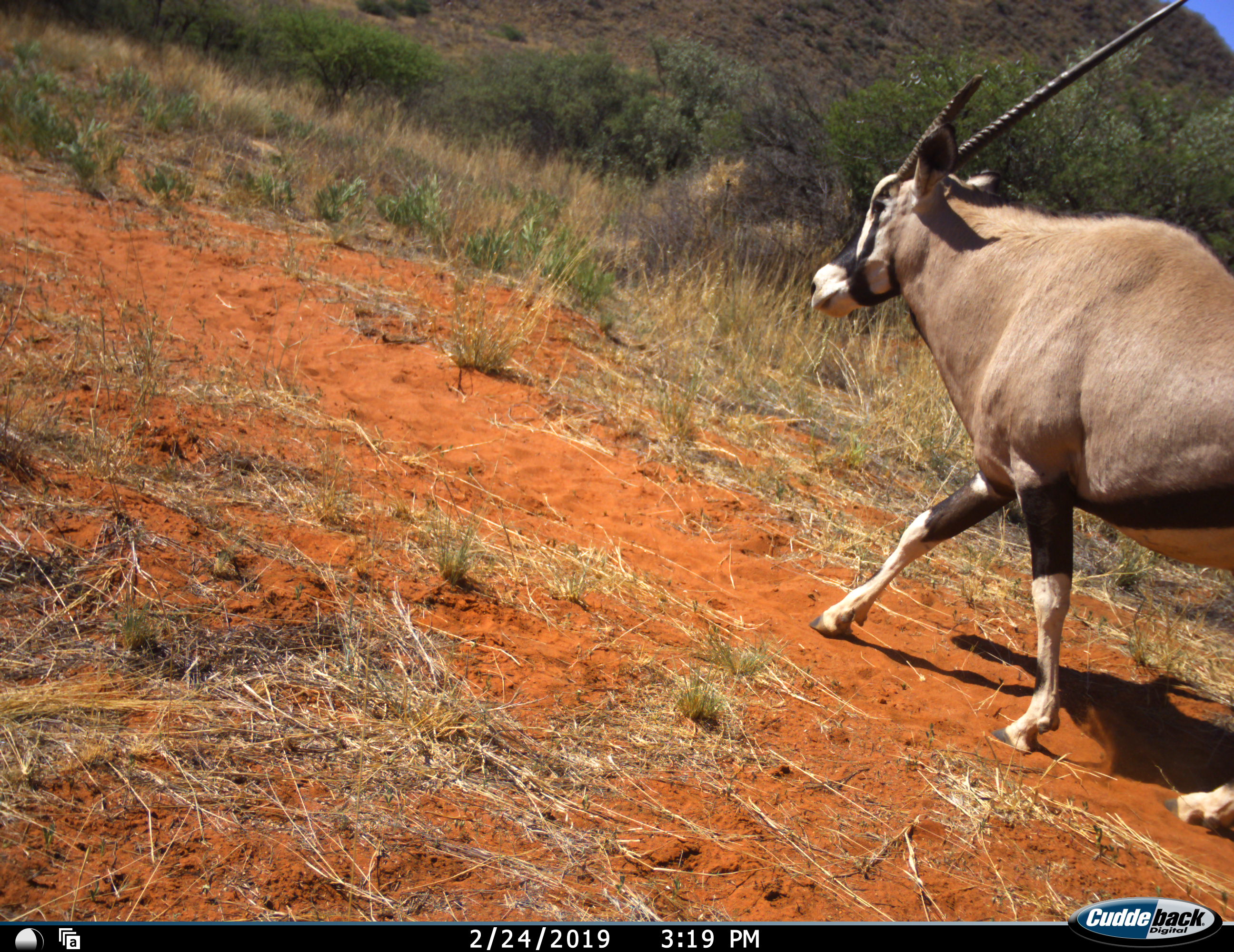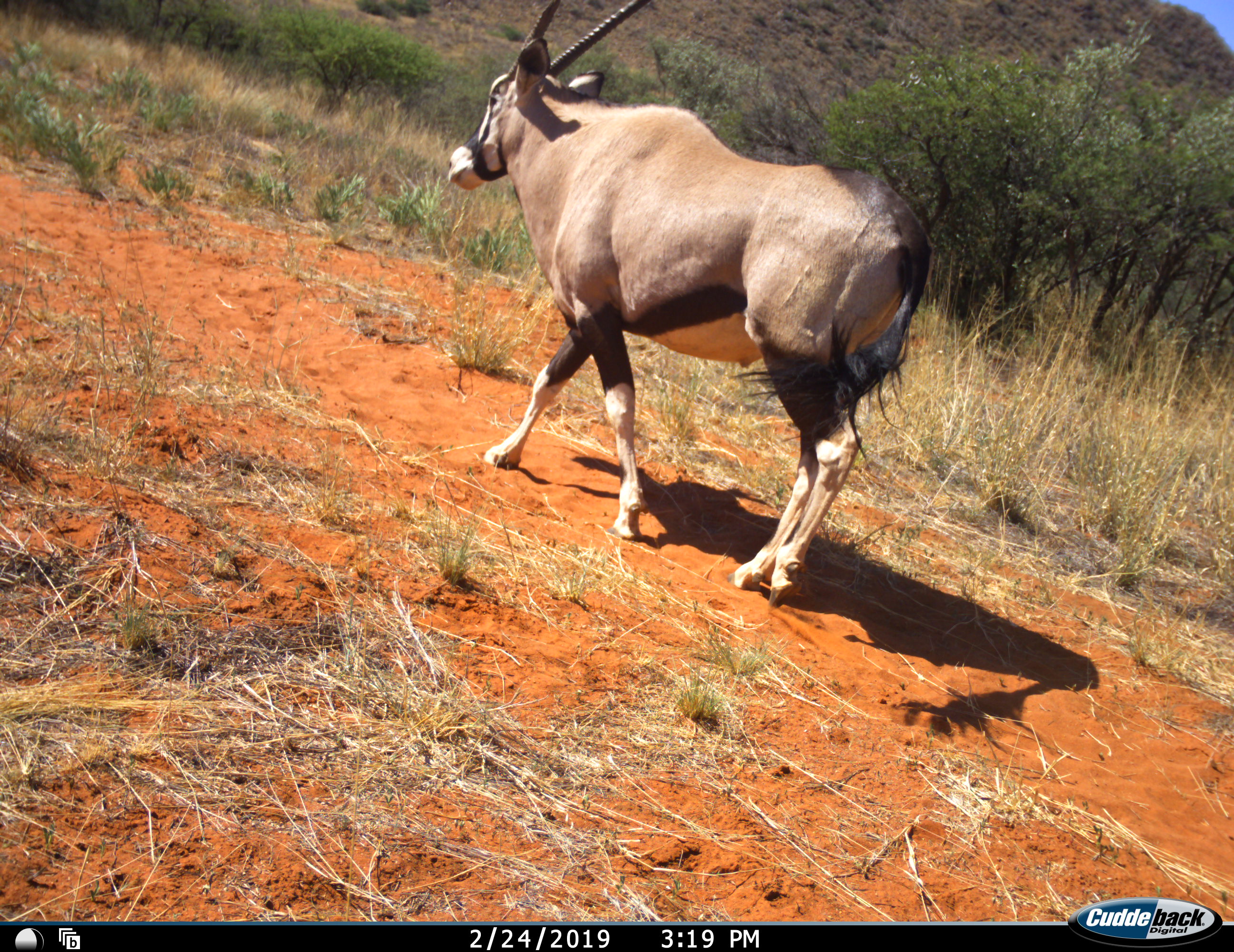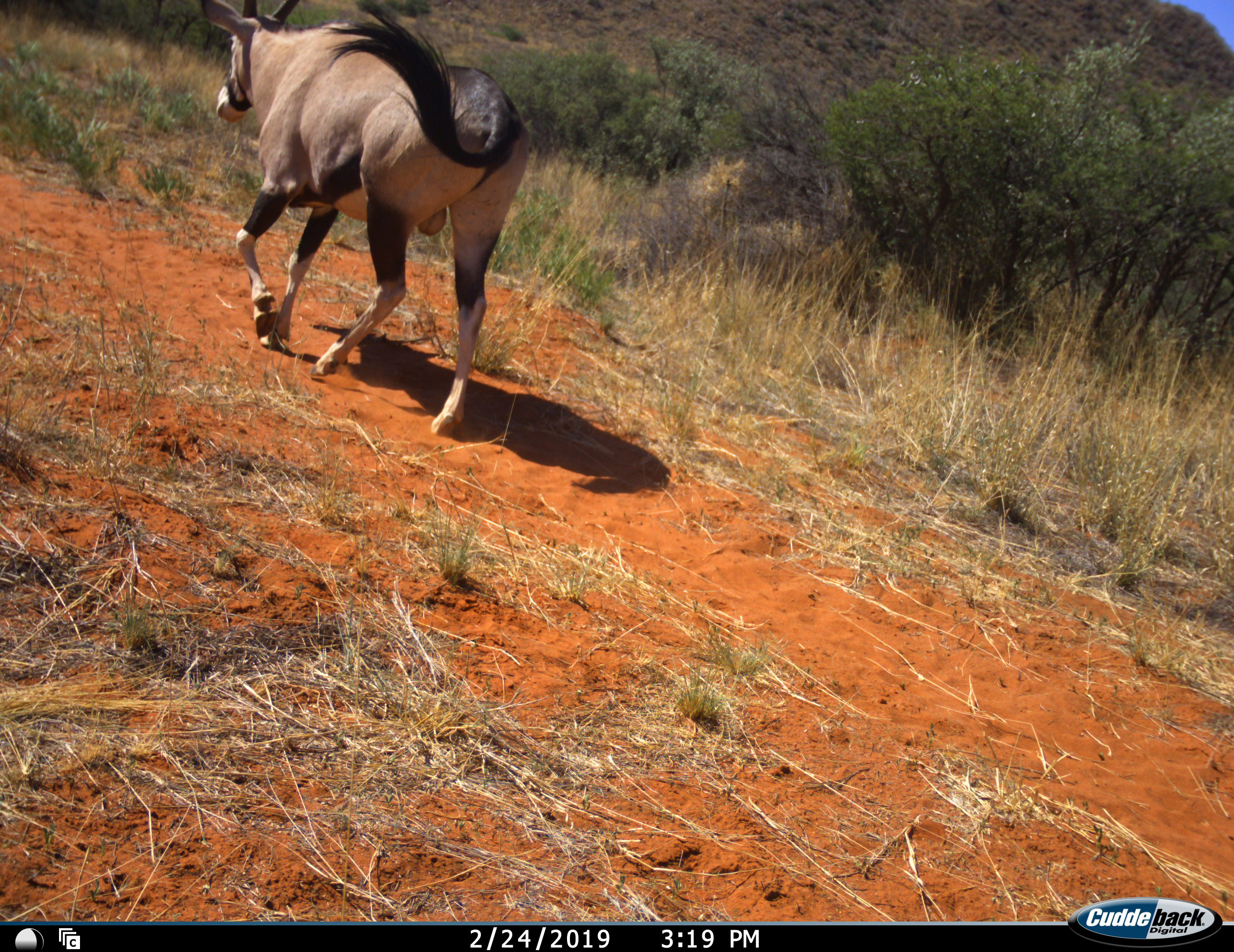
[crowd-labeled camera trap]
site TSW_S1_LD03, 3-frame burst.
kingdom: Animalia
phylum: Chordata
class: Mammalia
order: Artiodactyla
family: Bovidae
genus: Oryx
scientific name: Oryx gazella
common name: gemsbok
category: oryx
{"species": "oryx (gemsbok) (Oryx gazella)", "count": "1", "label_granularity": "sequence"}